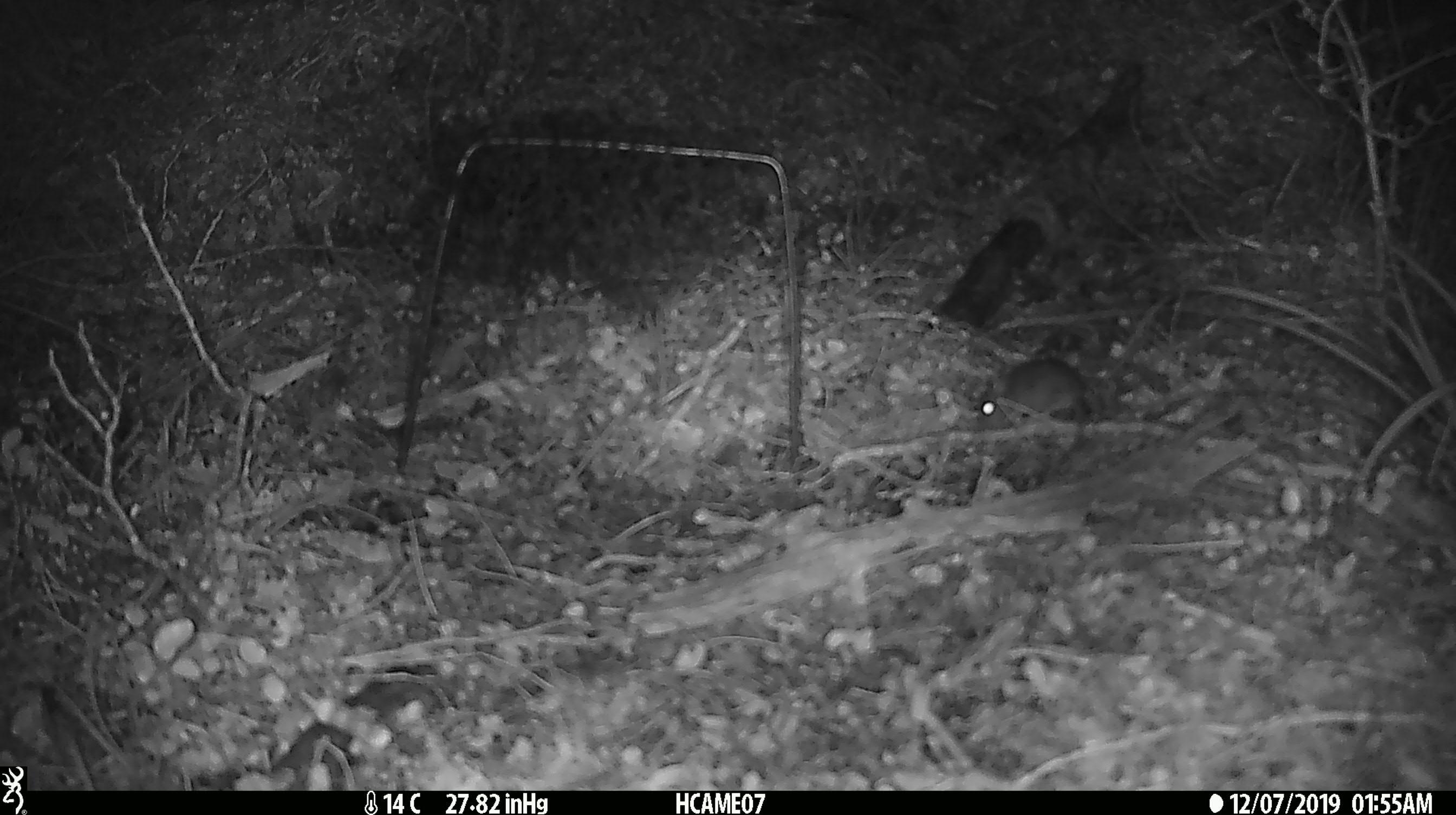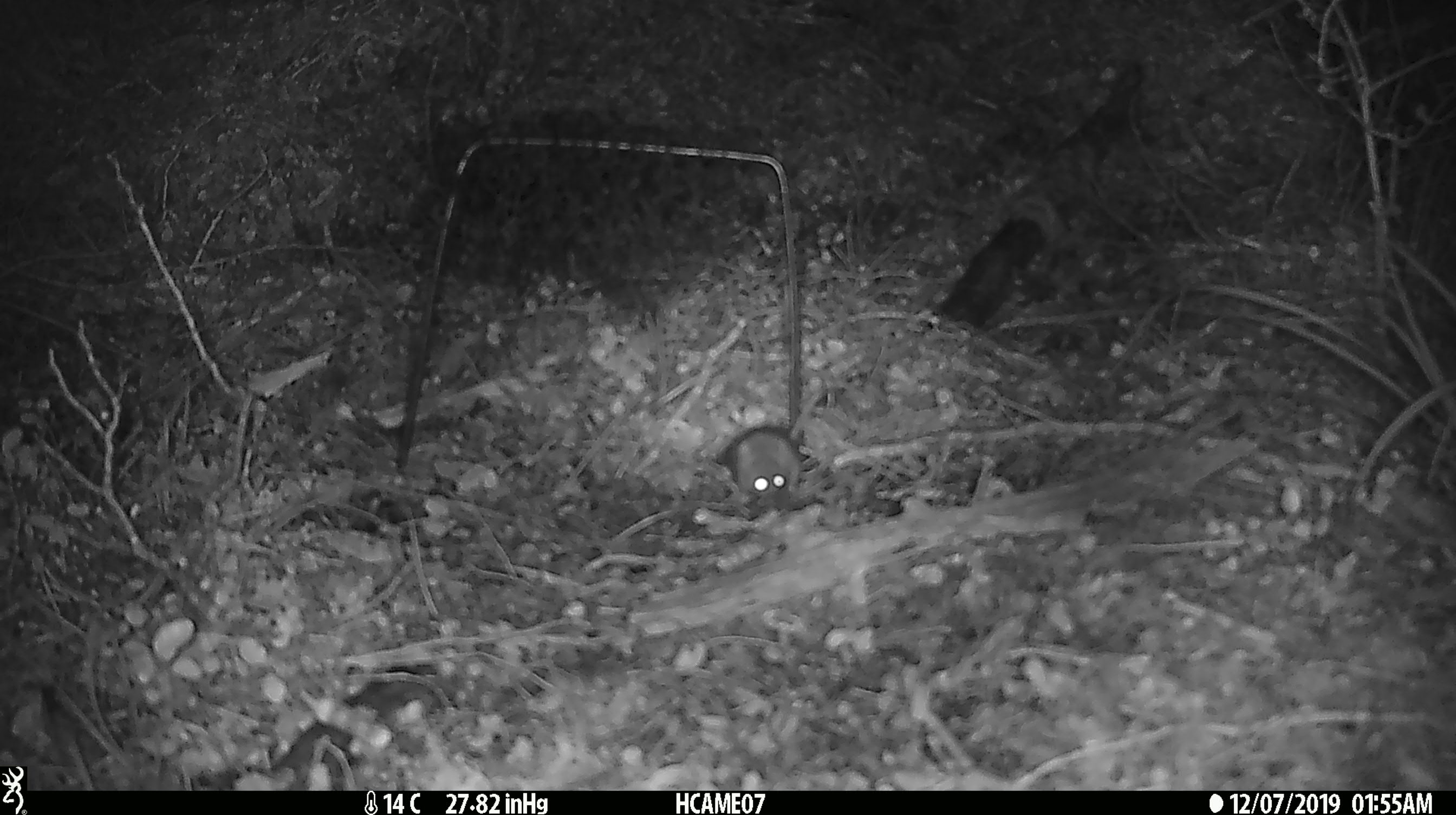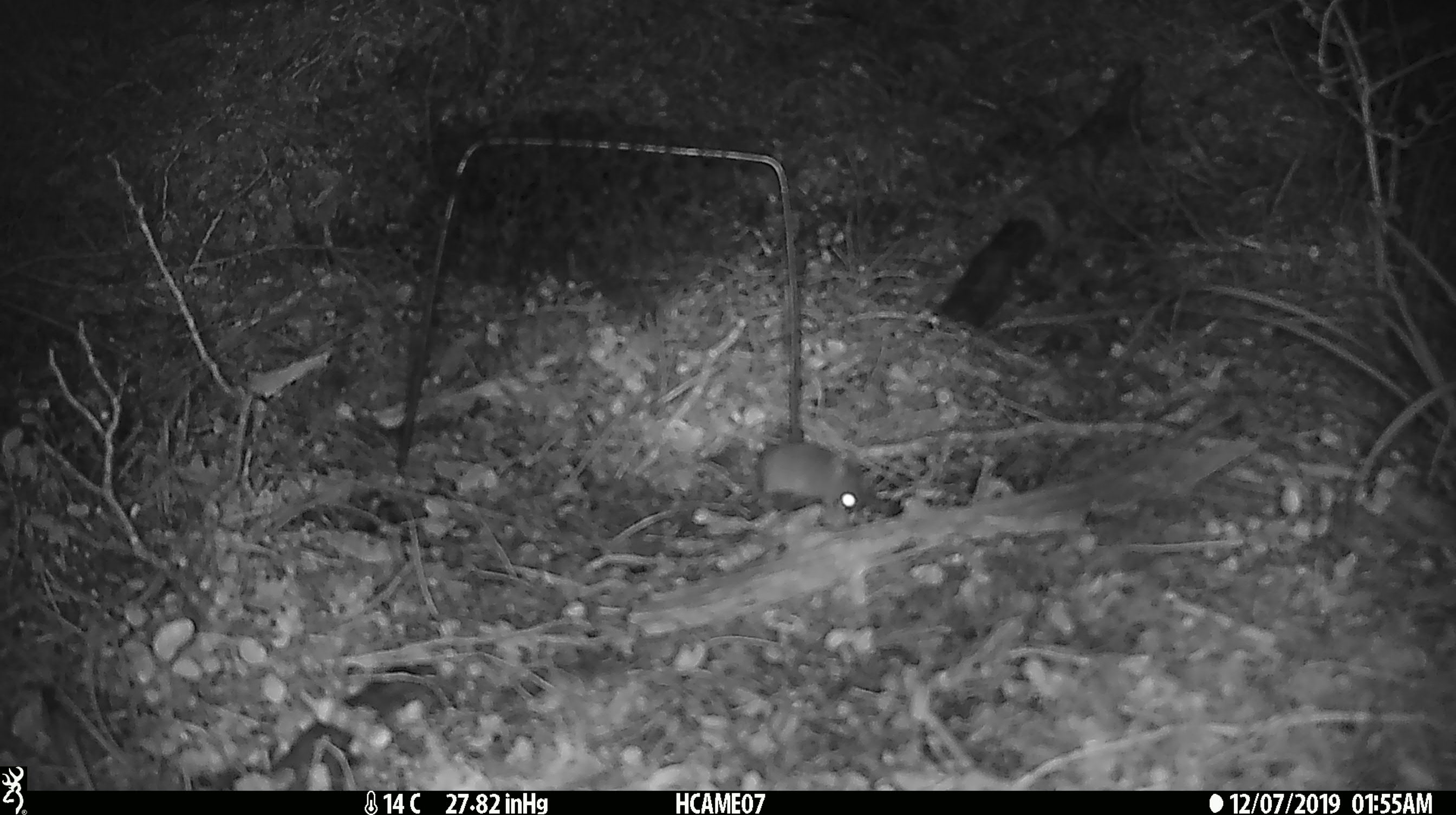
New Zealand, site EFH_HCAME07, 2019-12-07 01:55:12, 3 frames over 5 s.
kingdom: Animalia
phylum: Chordata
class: Mammalia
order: Rodentia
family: Muridae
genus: Mus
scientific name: Mus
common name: mouse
Mouse (Mus).